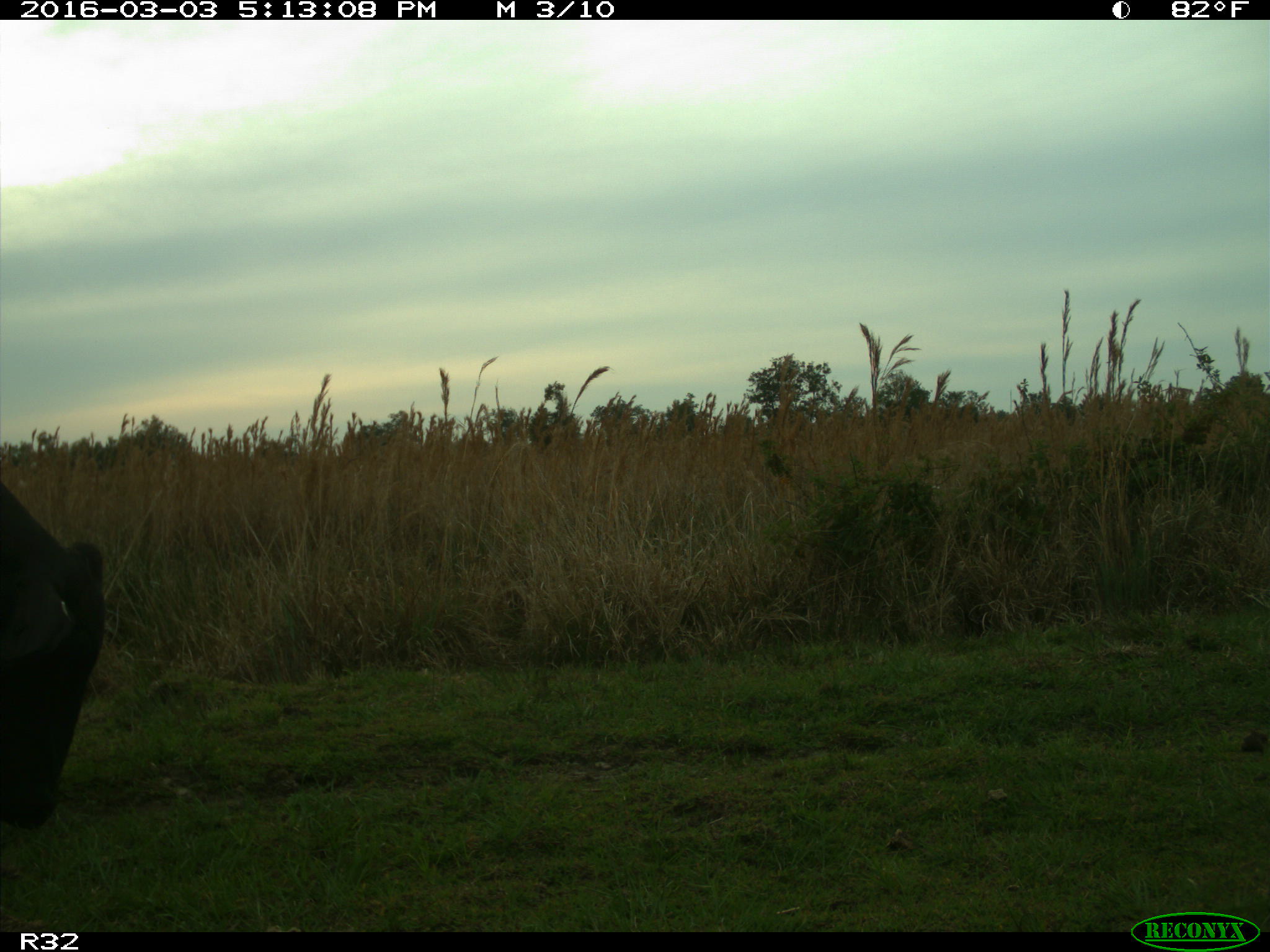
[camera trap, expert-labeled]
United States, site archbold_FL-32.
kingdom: Animalia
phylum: Chordata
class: Mammalia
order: Artiodactyla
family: Bovidae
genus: Bos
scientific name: Bos taurus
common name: domestic cow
Bos taurus (domestic cow).